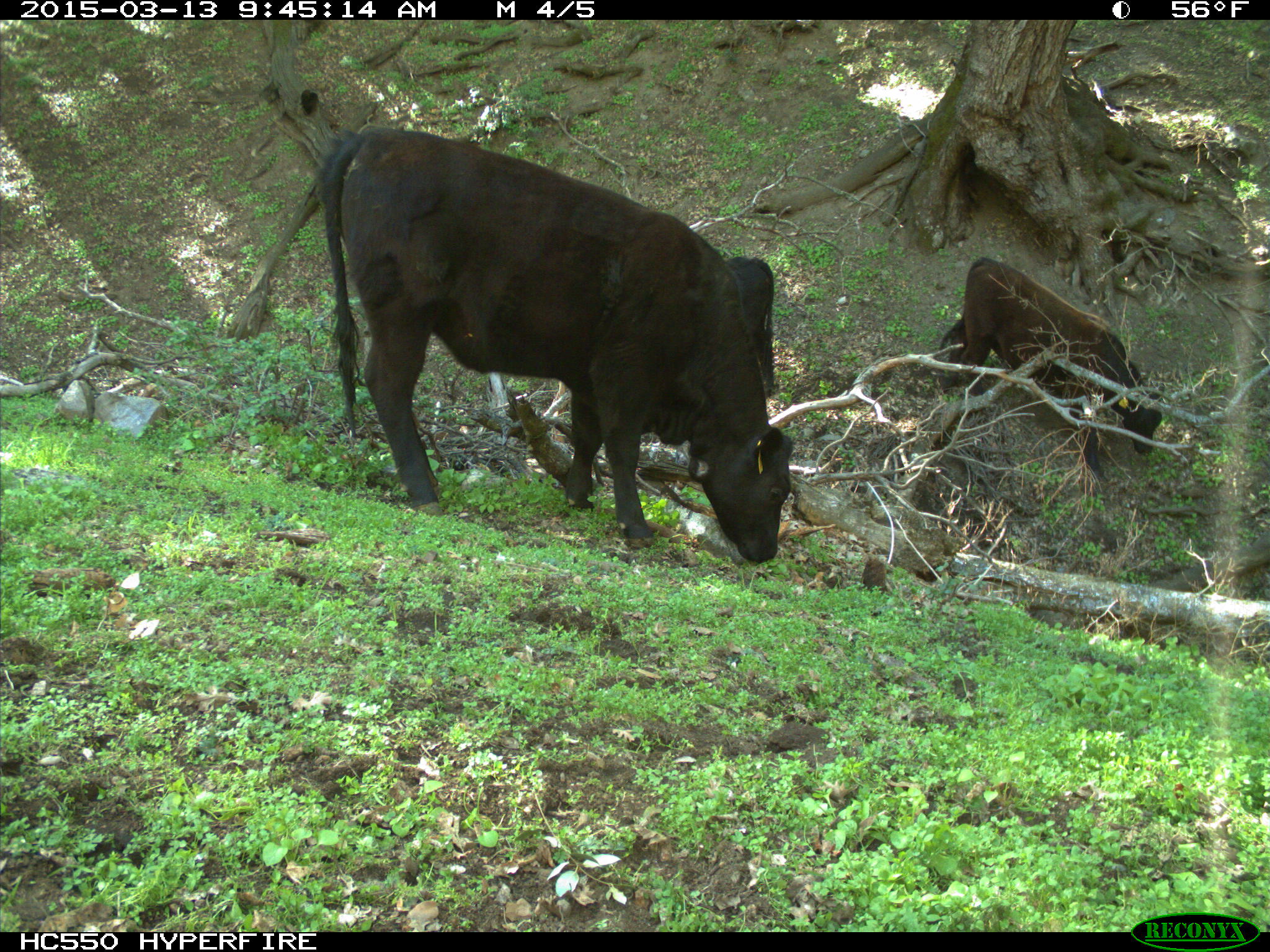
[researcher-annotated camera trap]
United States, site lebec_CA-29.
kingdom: Animalia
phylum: Chordata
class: Mammalia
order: Artiodactyla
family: Bovidae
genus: Bos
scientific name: Bos taurus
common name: domestic cow